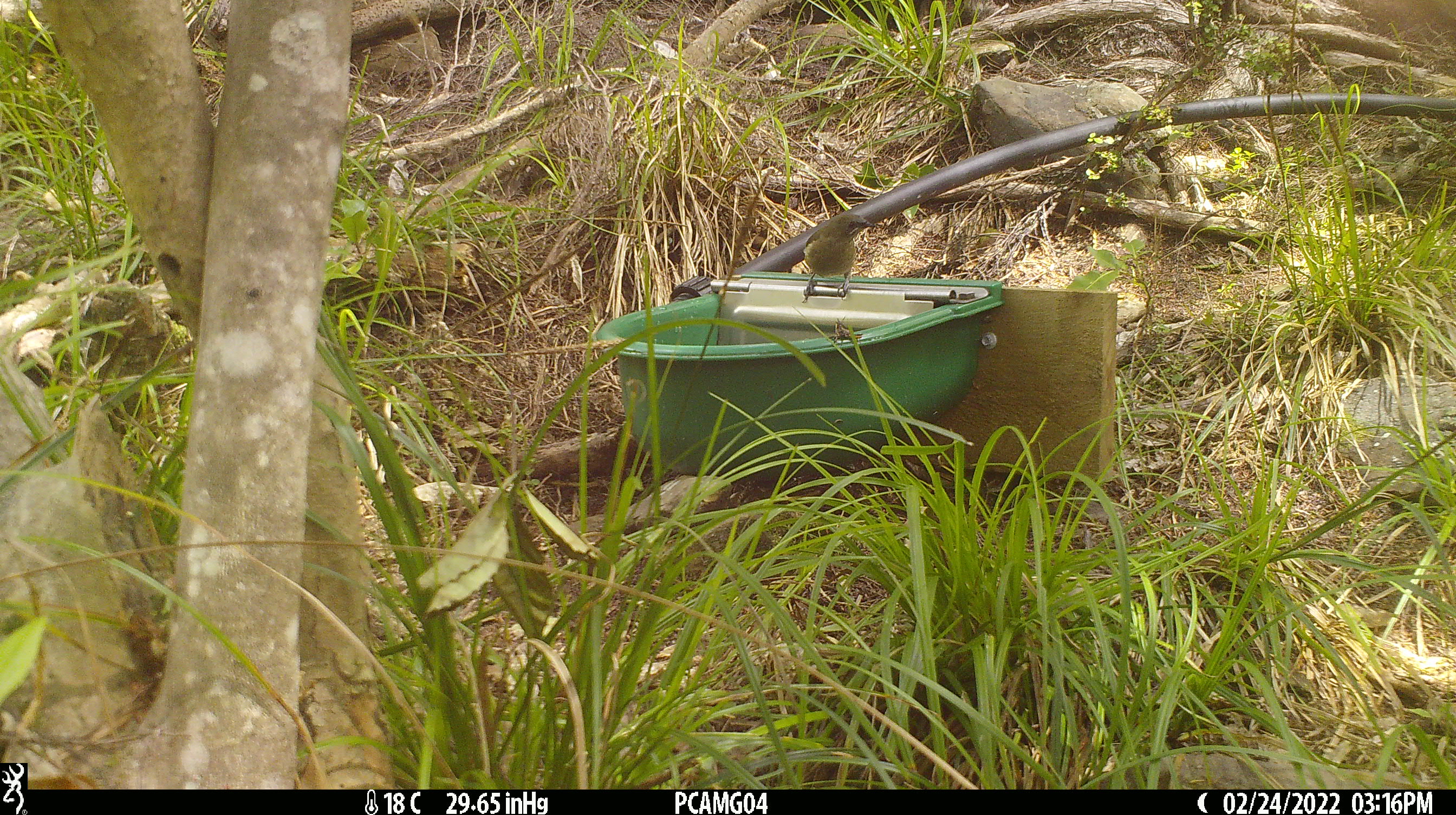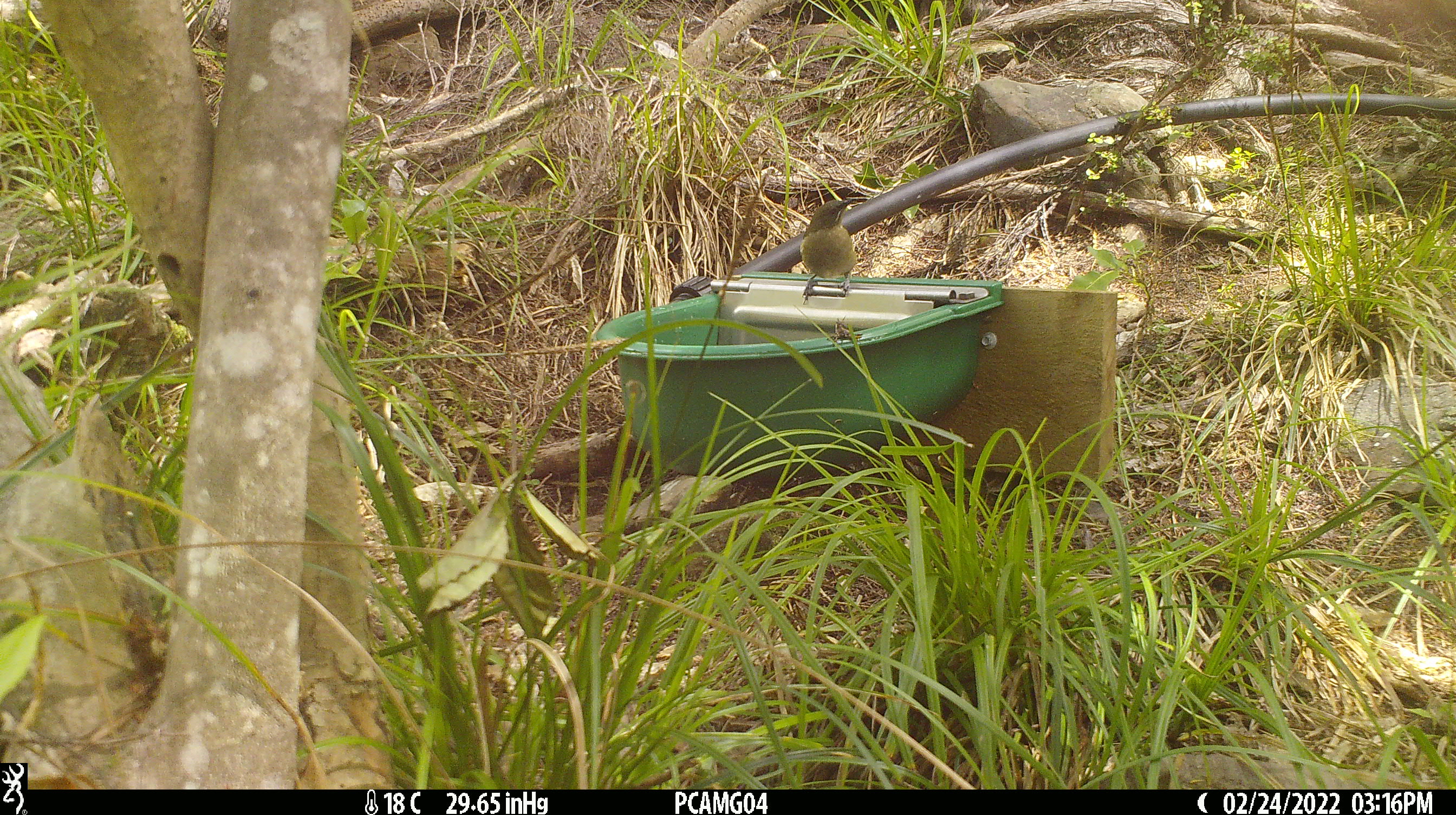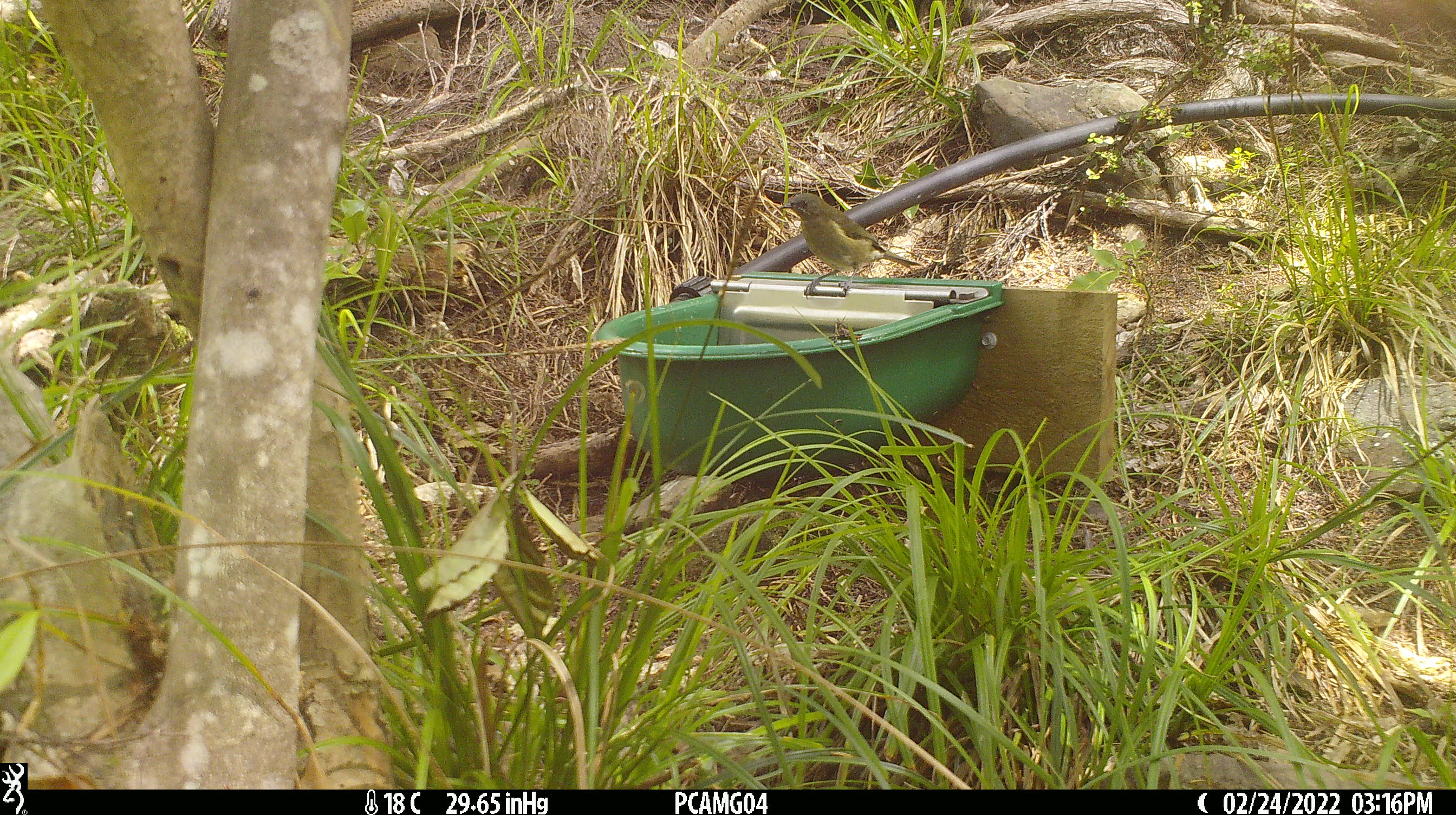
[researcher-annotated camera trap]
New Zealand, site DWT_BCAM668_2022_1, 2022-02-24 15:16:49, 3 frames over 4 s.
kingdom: Animalia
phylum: Chordata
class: Aves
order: Passeriformes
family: Meliphagidae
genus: Anthornis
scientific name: Anthornis melanura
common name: new zealand bellbird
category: bellbird